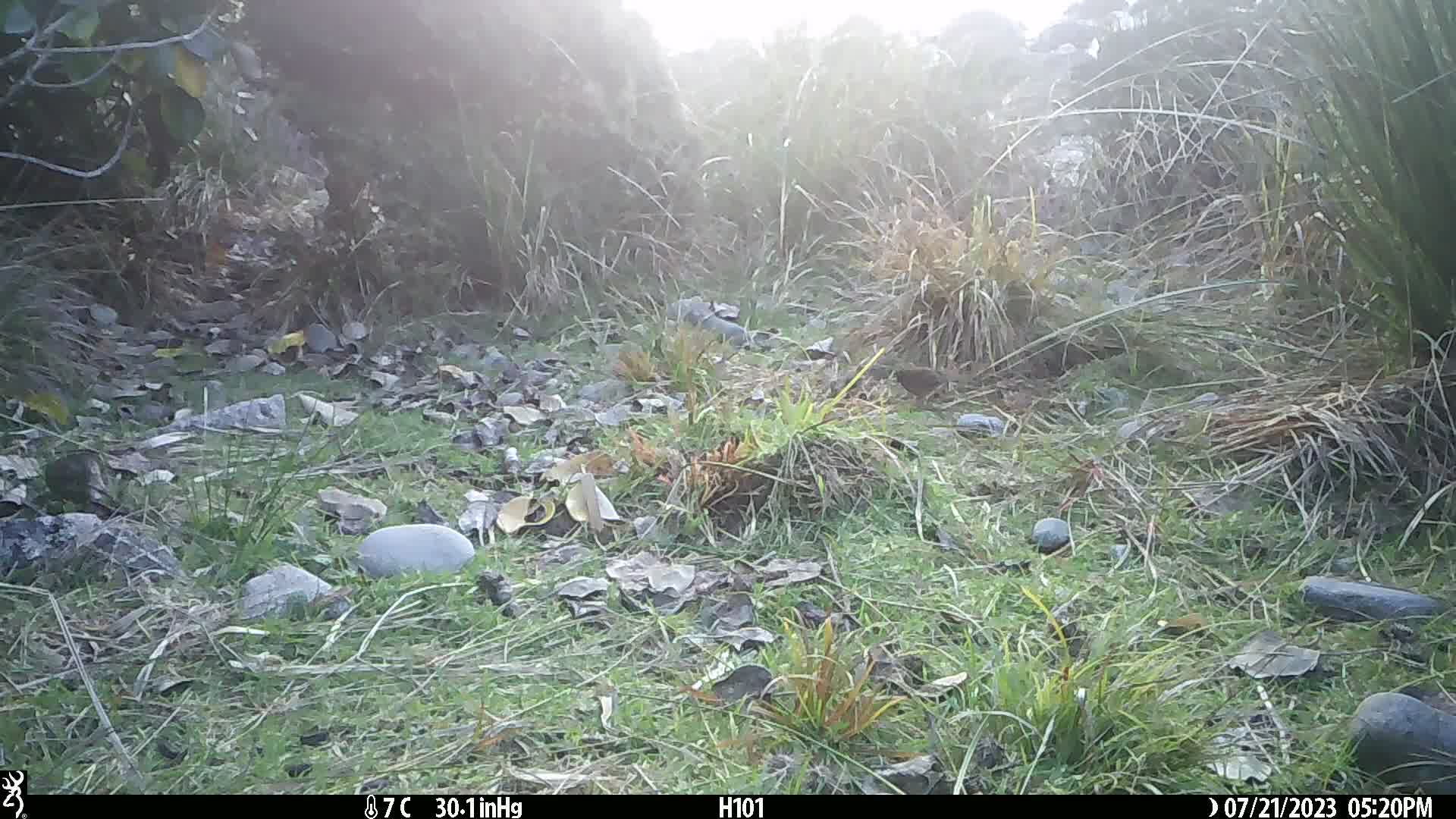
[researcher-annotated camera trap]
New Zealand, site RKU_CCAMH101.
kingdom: Animalia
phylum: Chordata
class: Aves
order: Passeriformes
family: Prunellidae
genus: Prunella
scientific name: Prunella modularis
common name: dunnock